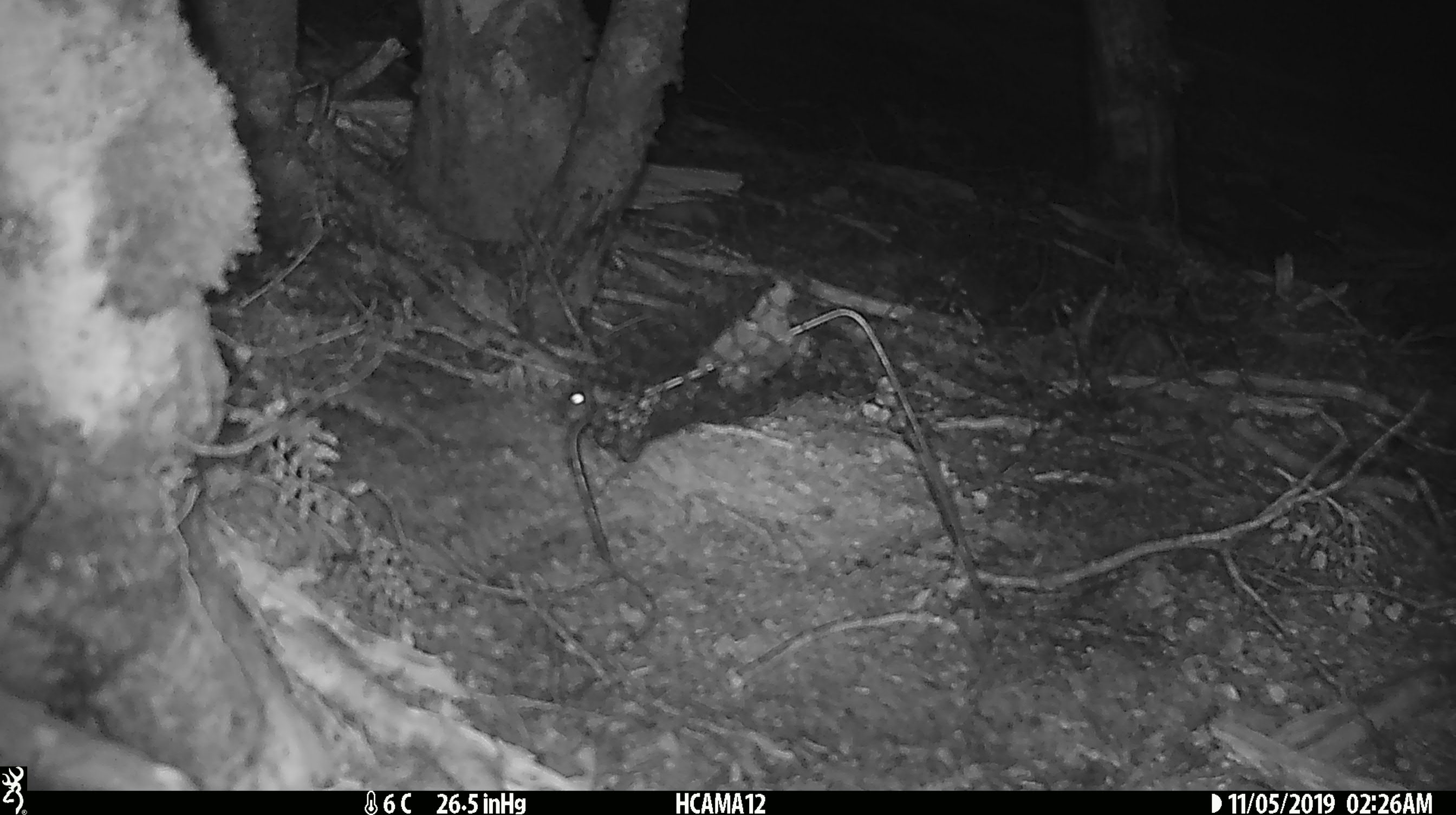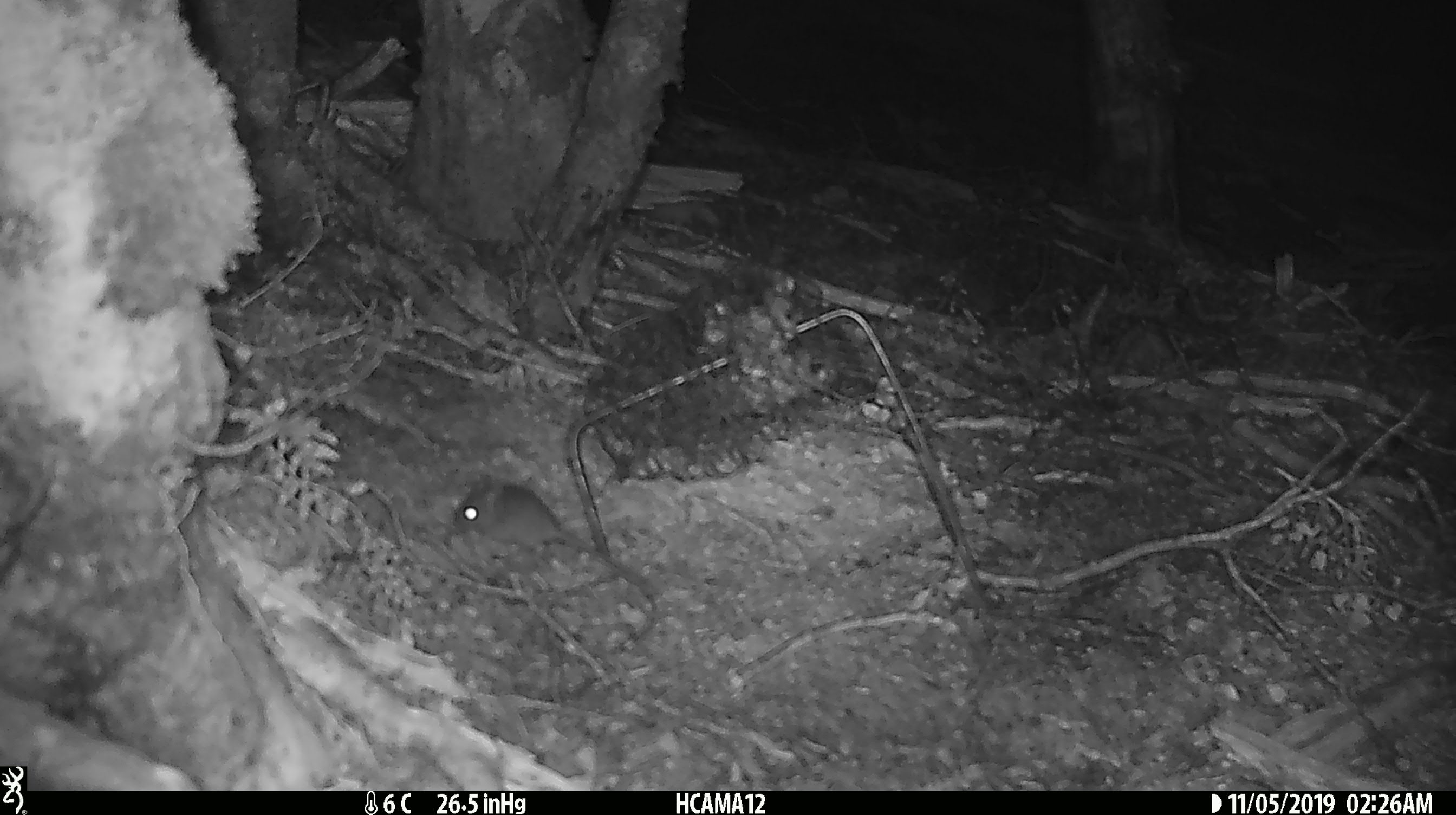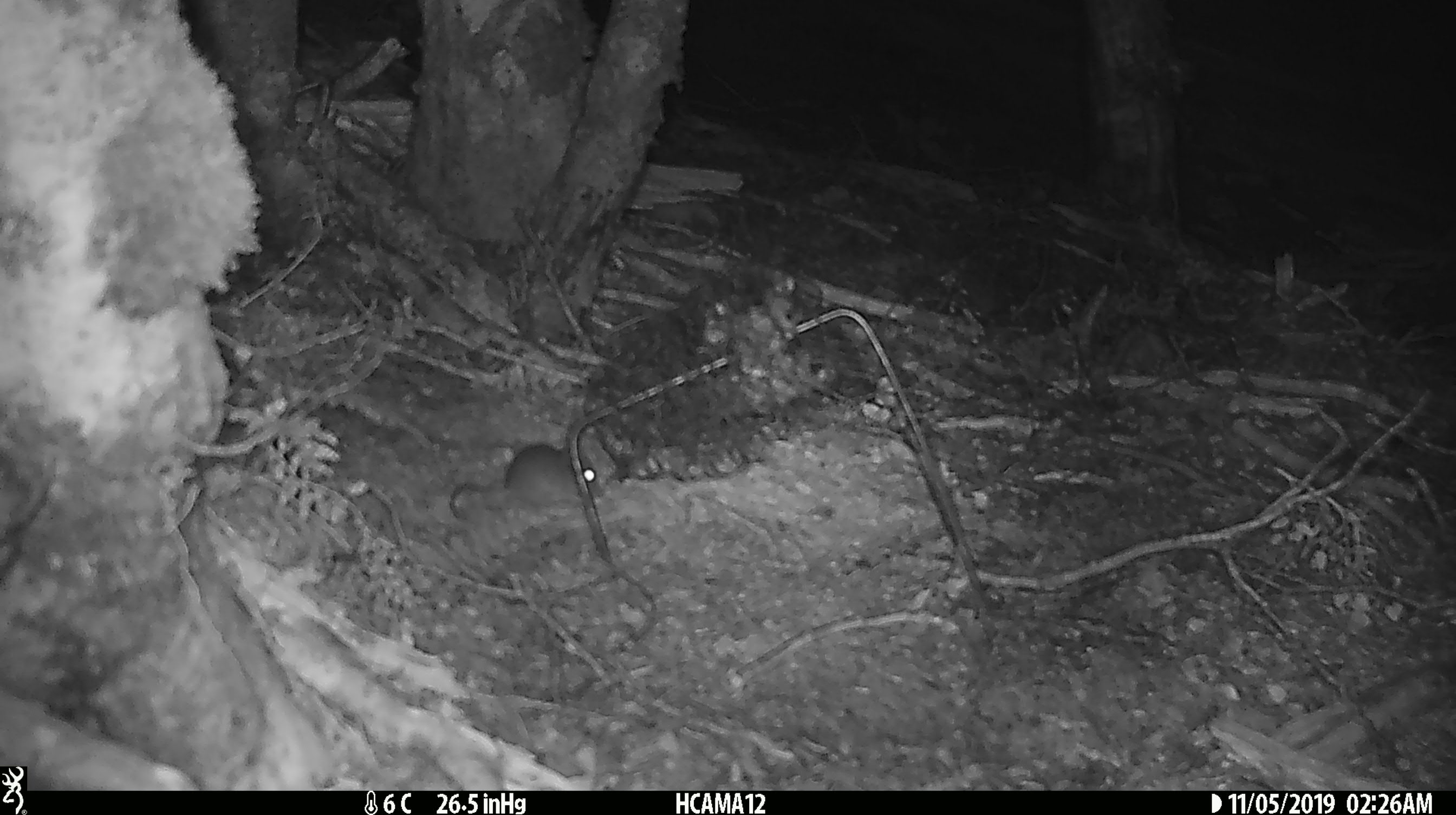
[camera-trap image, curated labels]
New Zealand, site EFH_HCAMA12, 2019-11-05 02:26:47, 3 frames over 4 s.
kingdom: Animalia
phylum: Chordata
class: Mammalia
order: Rodentia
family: Muridae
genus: Mus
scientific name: Mus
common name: mouse